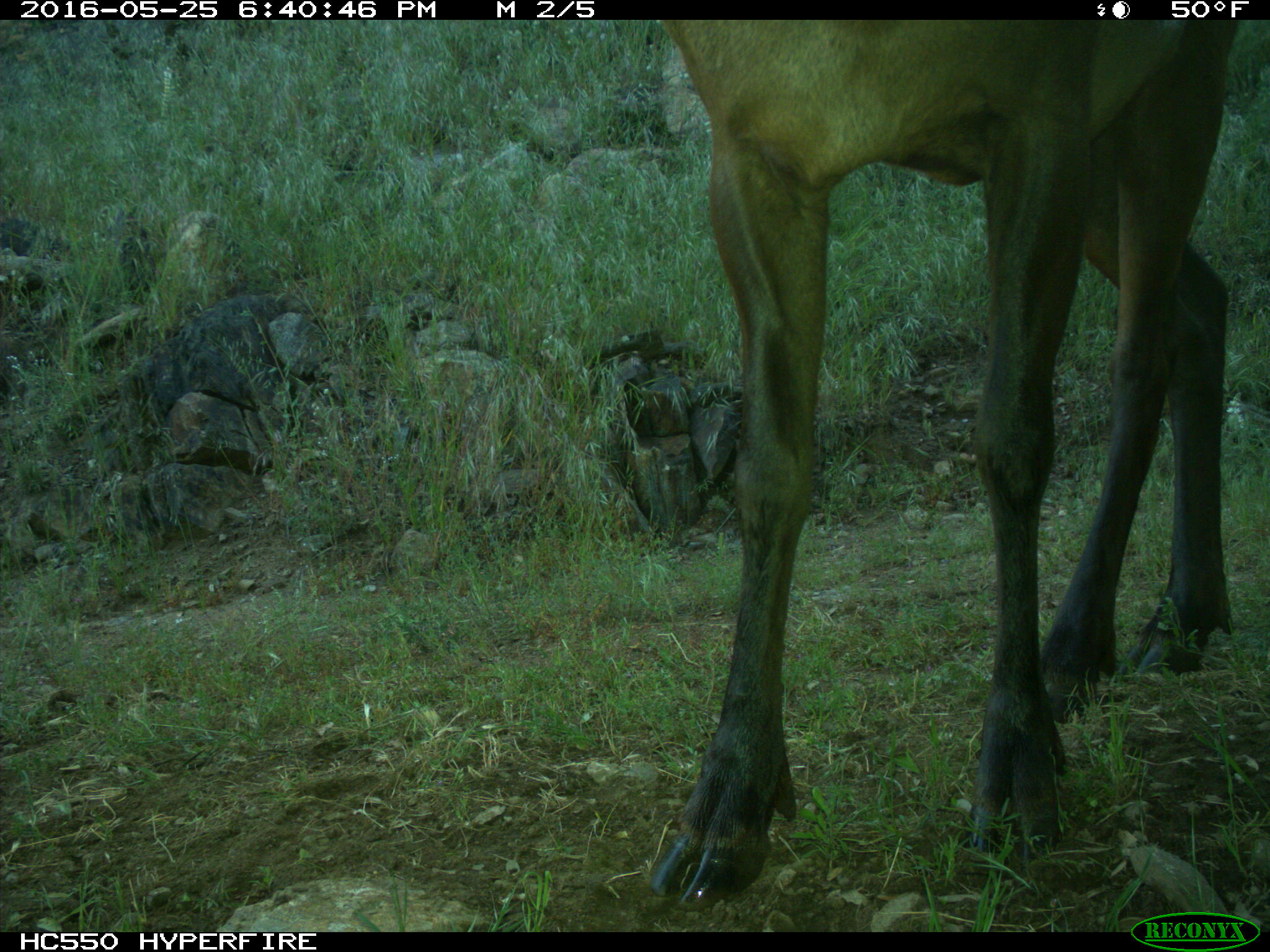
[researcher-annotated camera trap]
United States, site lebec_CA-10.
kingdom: Animalia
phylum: Chordata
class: Mammalia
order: Artiodactyla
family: Cervidae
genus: Cervus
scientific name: Cervus canadensis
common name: elk